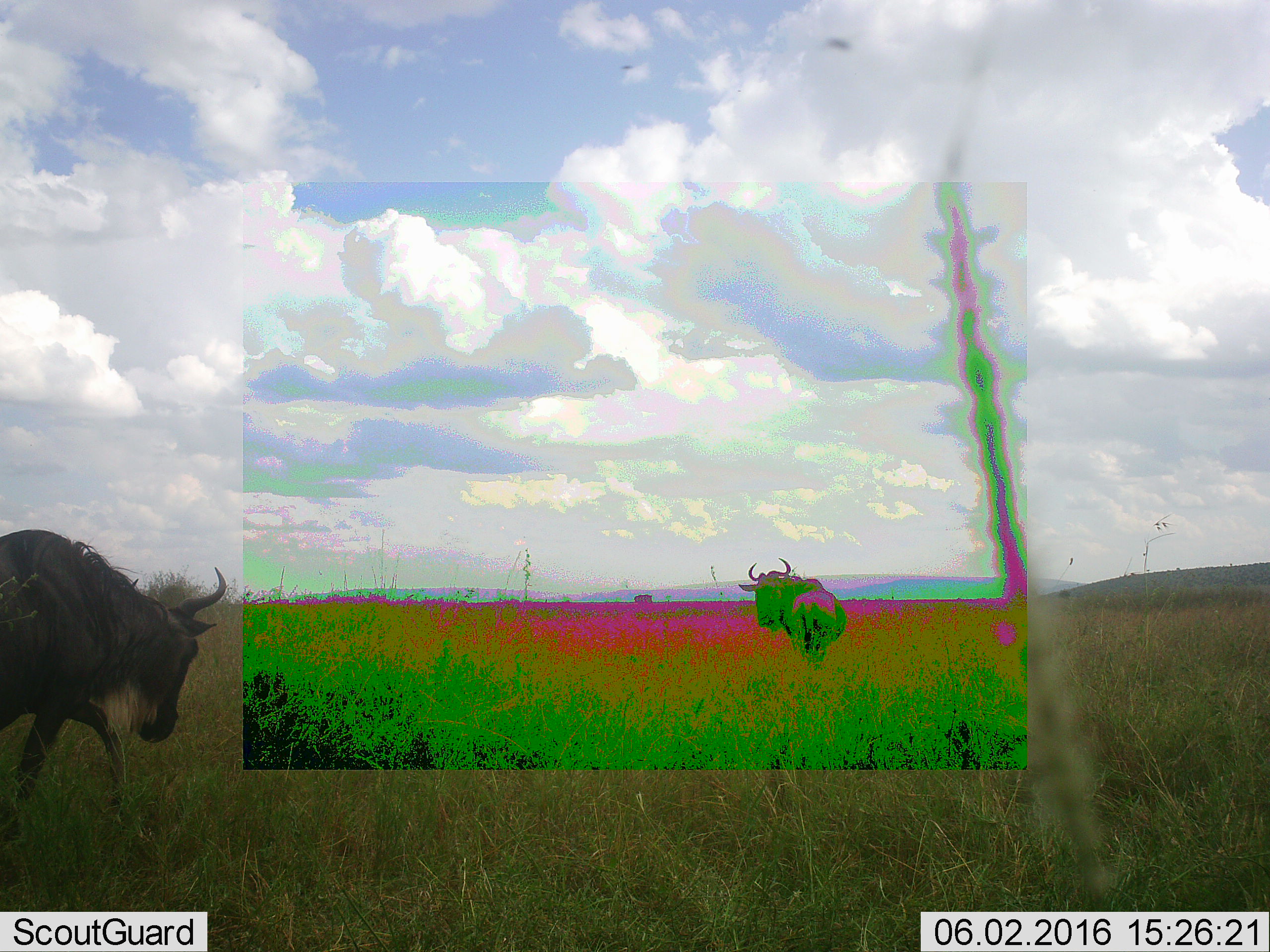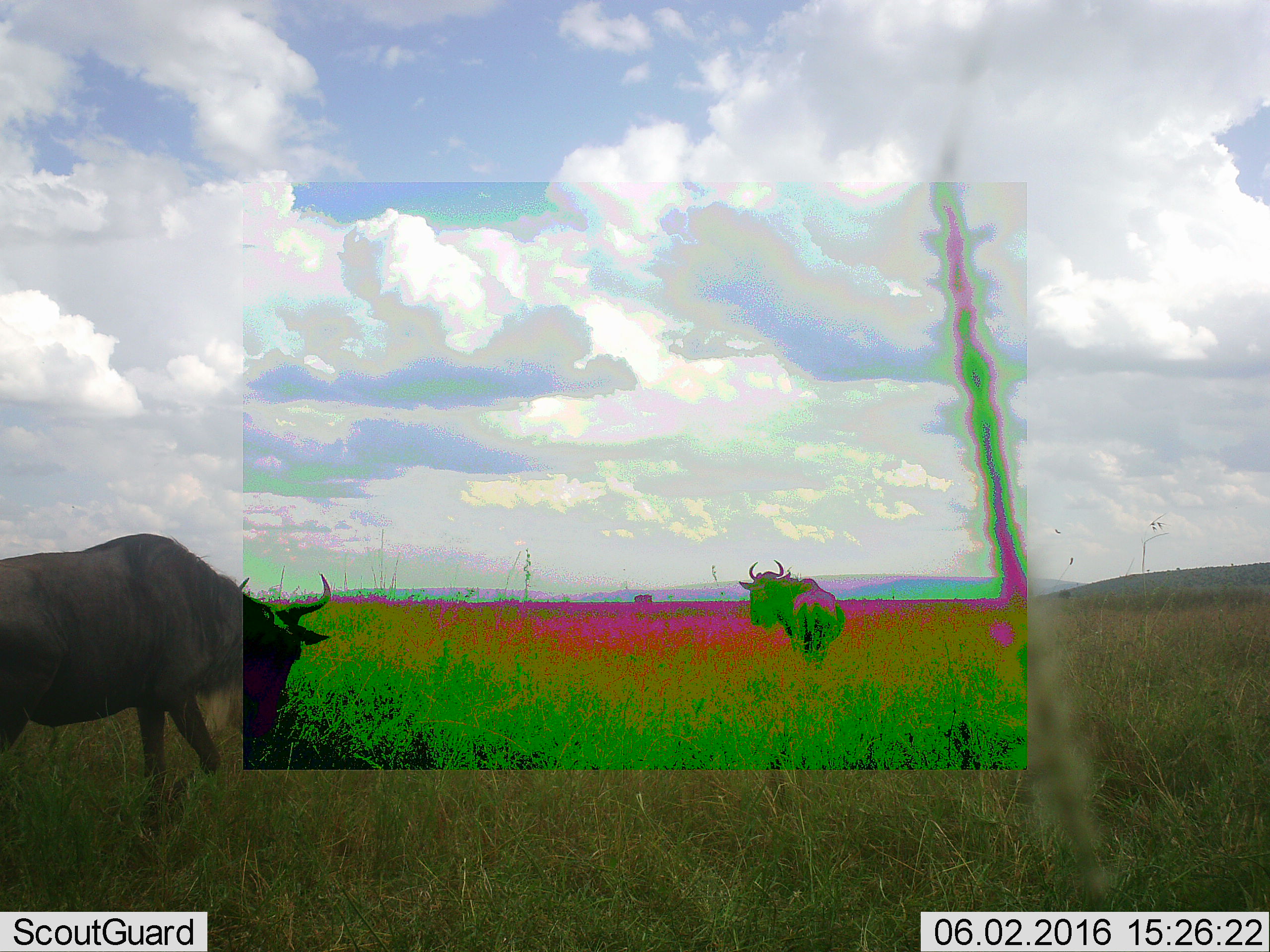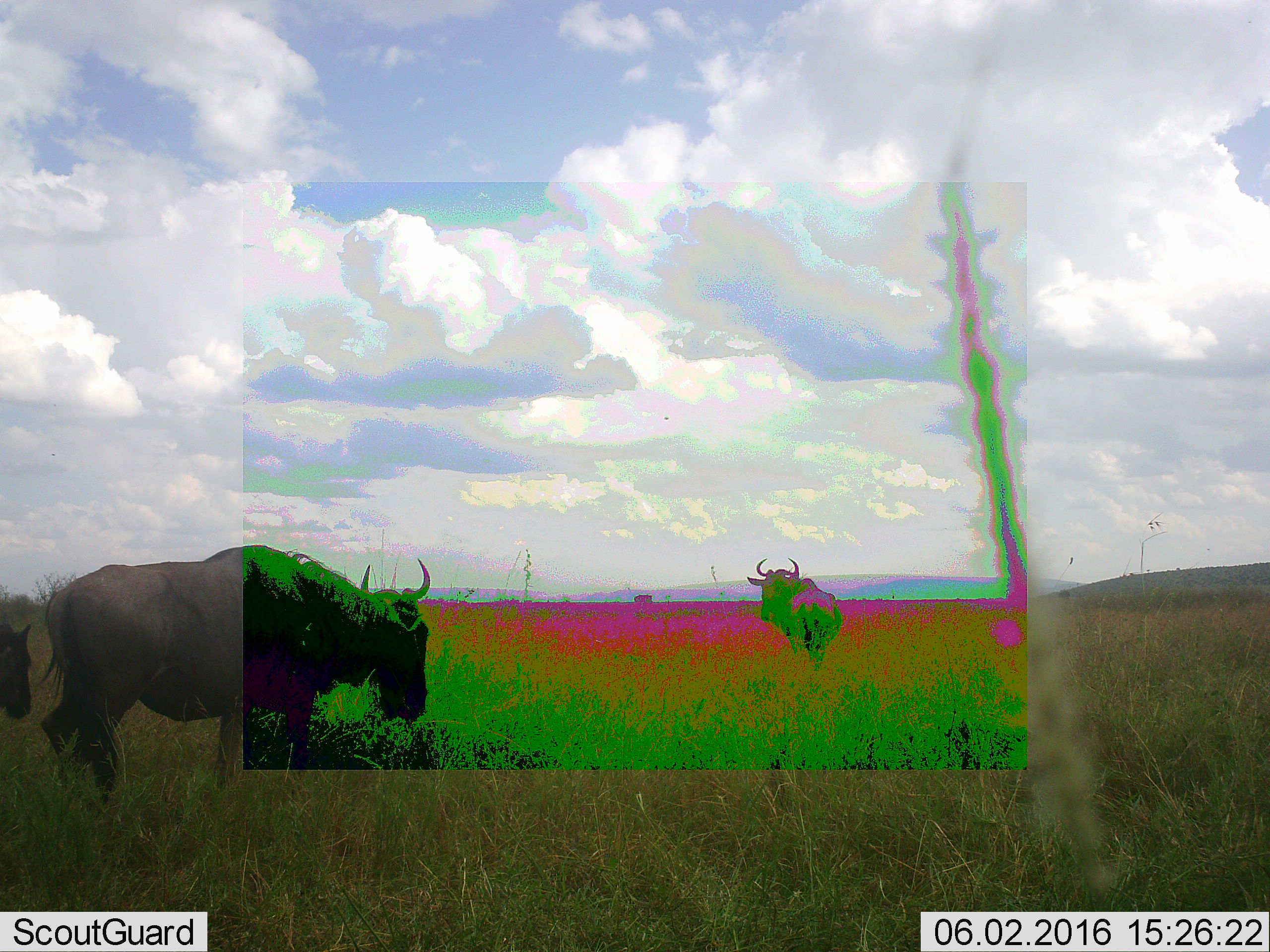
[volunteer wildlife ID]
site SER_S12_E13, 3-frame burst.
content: unidentified animal